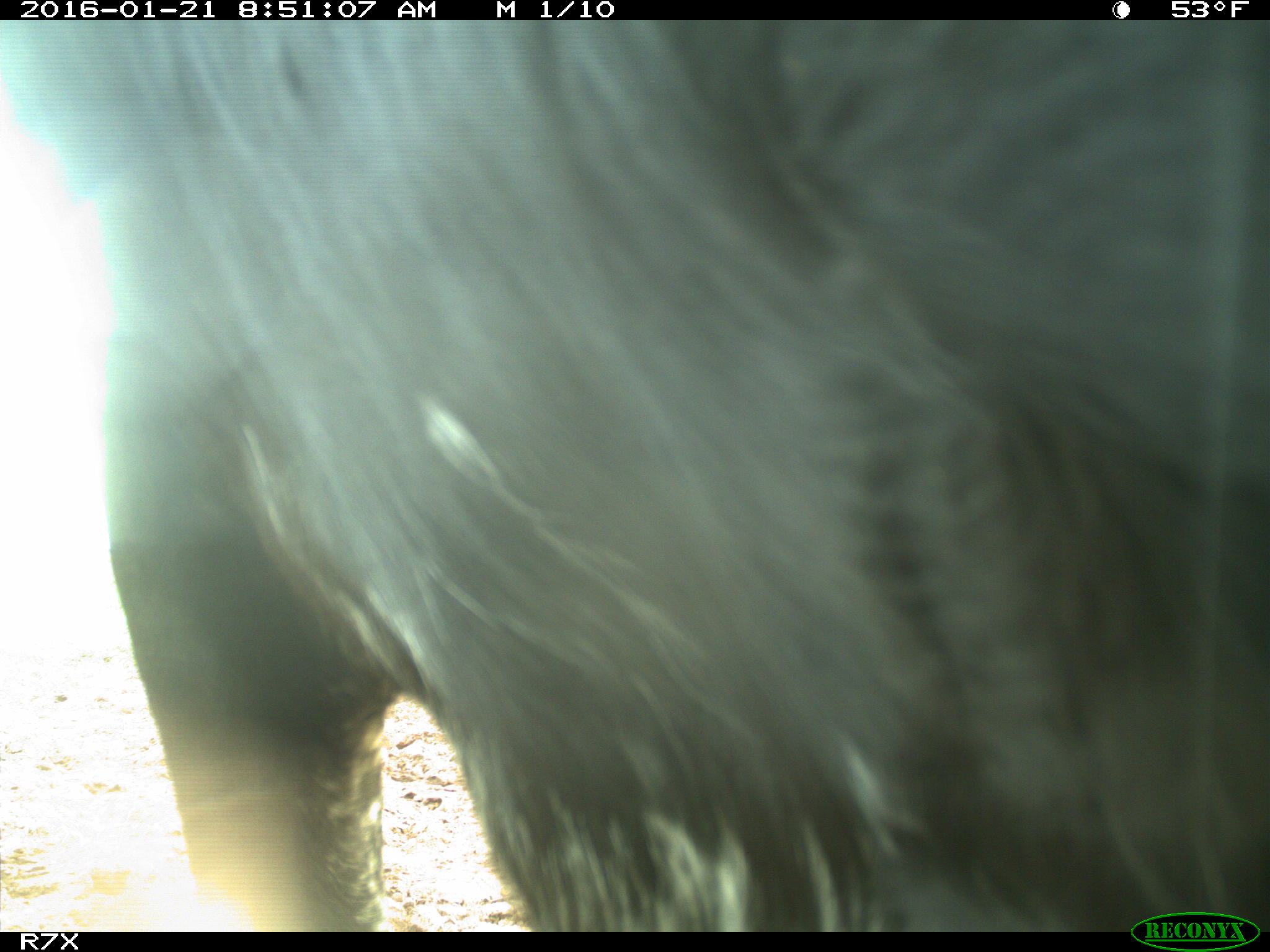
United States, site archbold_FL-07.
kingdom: Animalia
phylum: Chordata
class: Mammalia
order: Artiodactyla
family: Bovidae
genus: Bos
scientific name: Bos taurus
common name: domestic cow